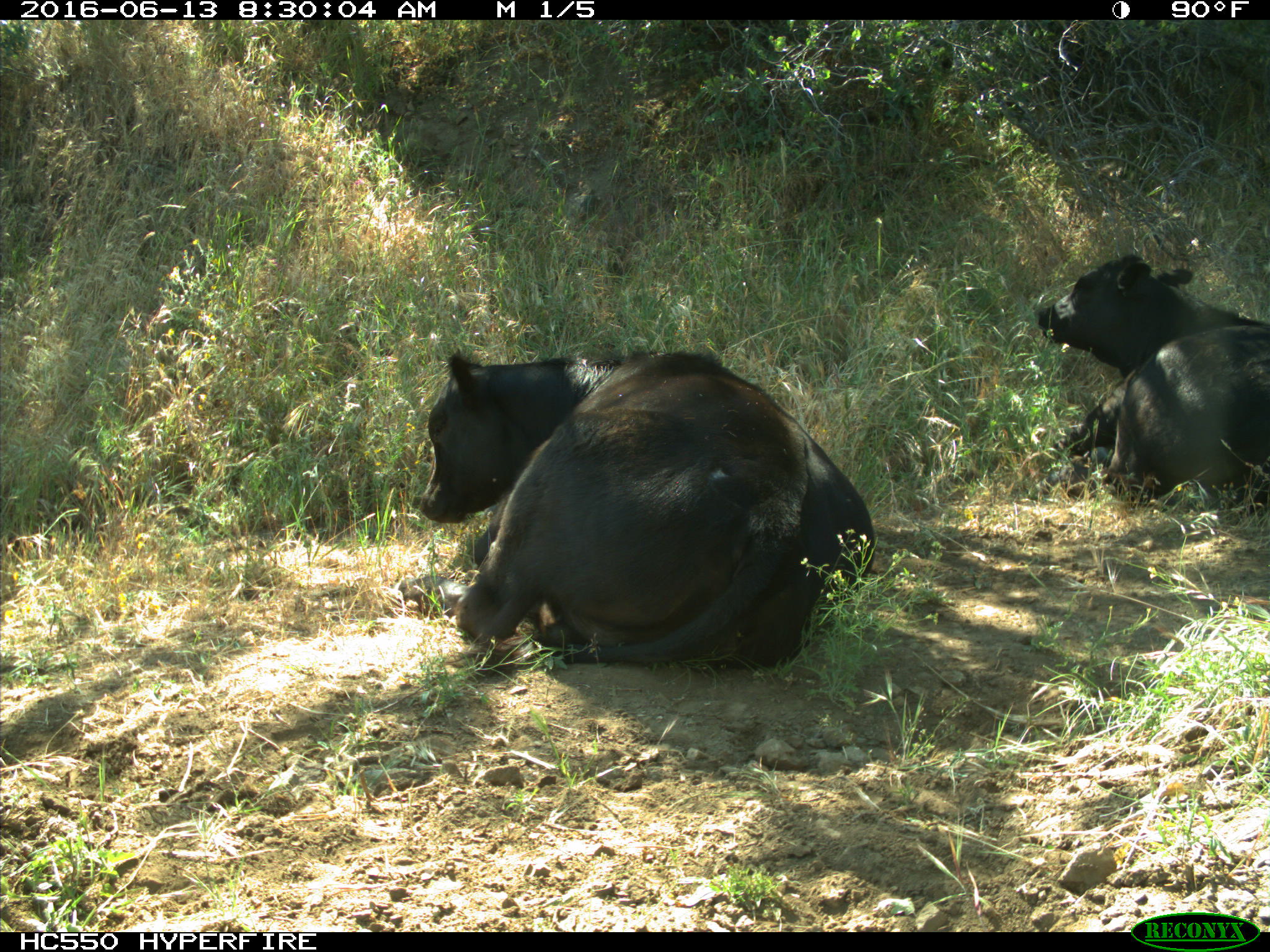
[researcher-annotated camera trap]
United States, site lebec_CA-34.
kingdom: Animalia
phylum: Chordata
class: Mammalia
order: Artiodactyla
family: Bovidae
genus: Bos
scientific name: Bos taurus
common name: domestic cow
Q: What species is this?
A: Bos taurus (domestic cow).